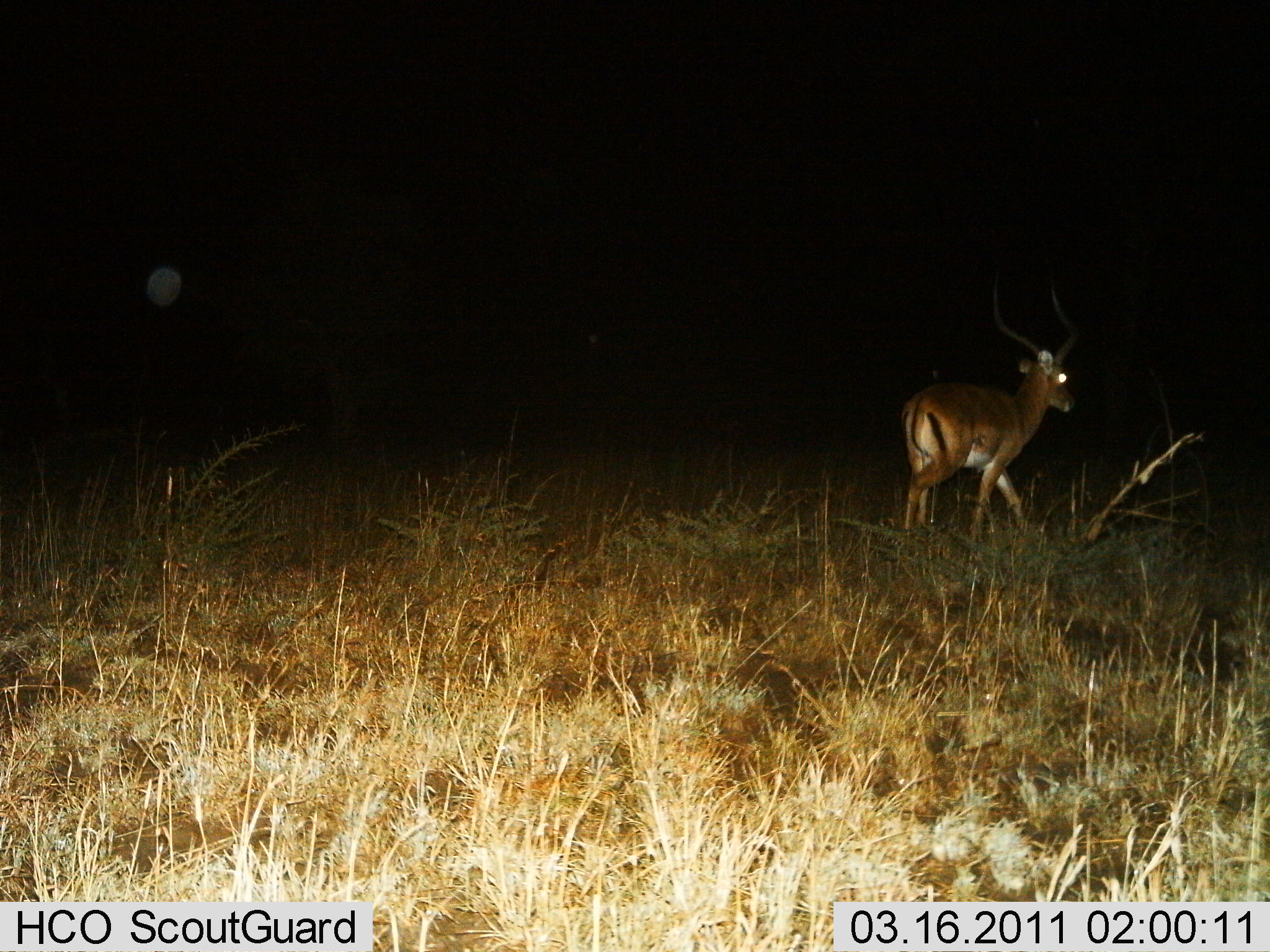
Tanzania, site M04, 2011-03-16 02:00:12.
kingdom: Animalia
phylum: Chordata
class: Mammalia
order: Artiodactyla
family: Bovidae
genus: Aepyceros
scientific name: Aepyceros melampus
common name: impala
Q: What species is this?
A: Impala (Aepyceros melampus).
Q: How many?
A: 1.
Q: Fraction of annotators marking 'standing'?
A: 25%.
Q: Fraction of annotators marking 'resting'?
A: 0%.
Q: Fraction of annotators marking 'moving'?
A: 83%.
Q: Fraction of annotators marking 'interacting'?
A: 0%.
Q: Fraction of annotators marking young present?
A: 0%.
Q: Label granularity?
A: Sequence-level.